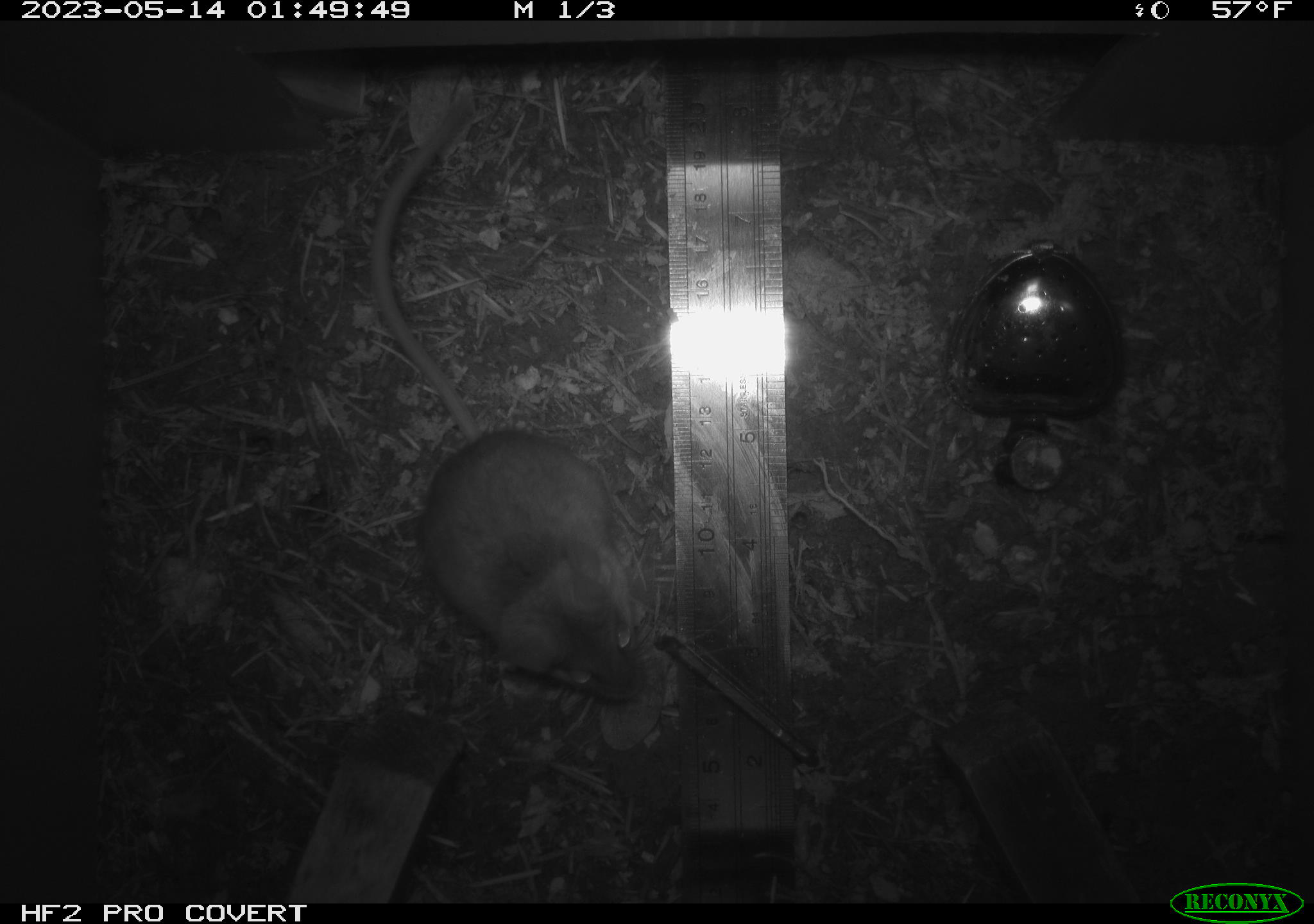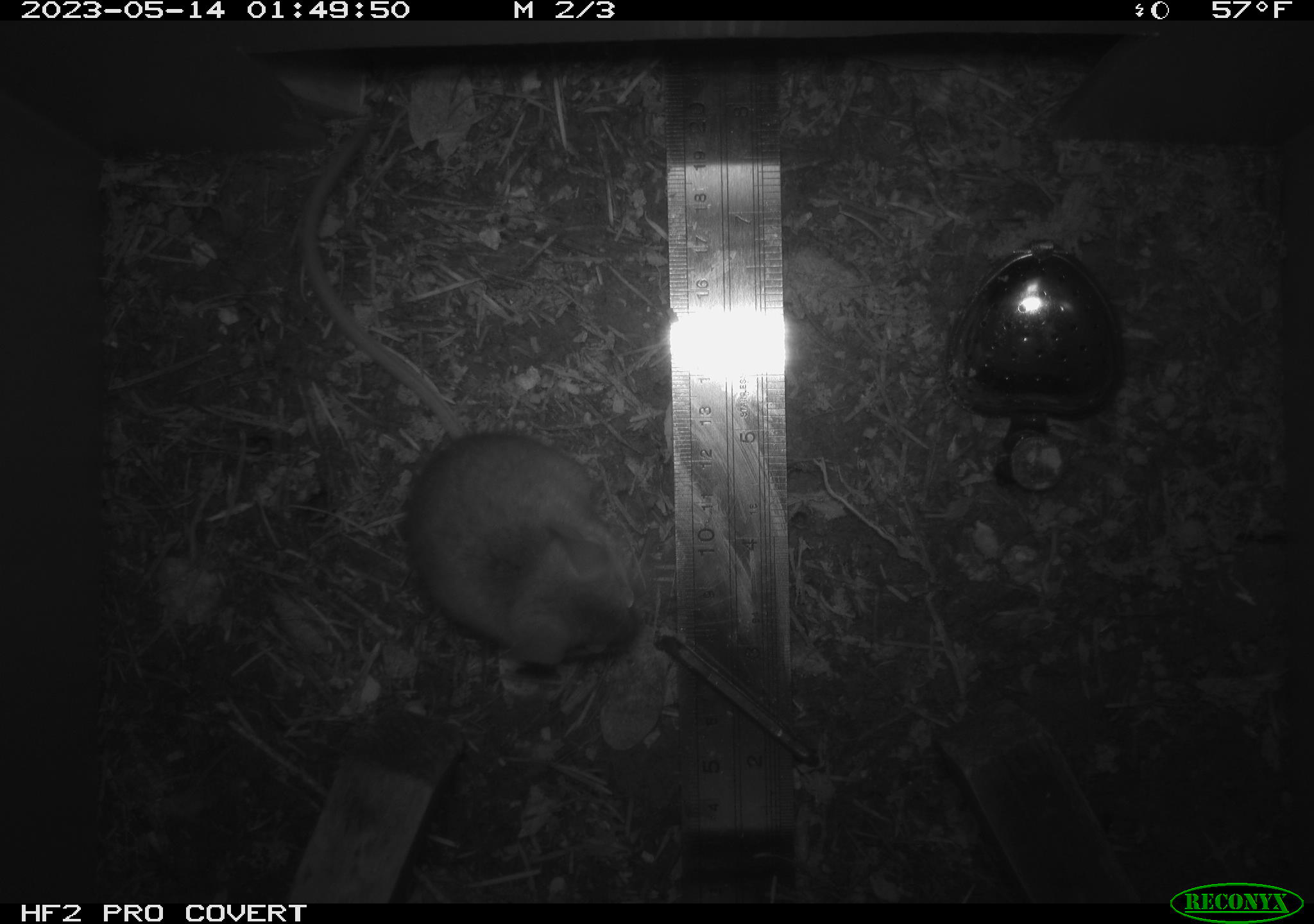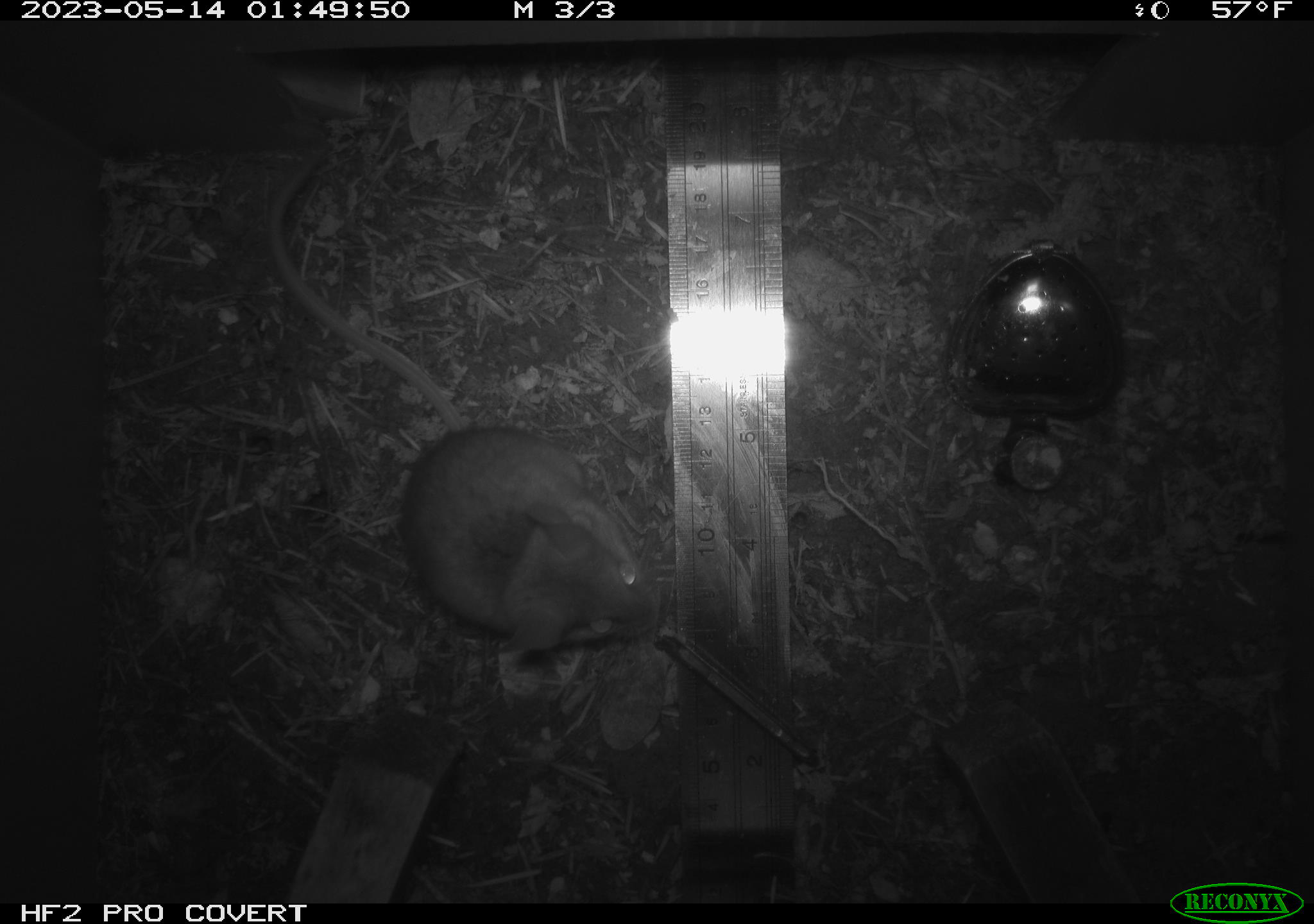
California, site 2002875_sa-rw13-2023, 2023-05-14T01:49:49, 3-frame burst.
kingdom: Animalia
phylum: Chordata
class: Mammalia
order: Rodentia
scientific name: Rodentia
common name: mouse species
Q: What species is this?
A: Mouse species (Rodentia).